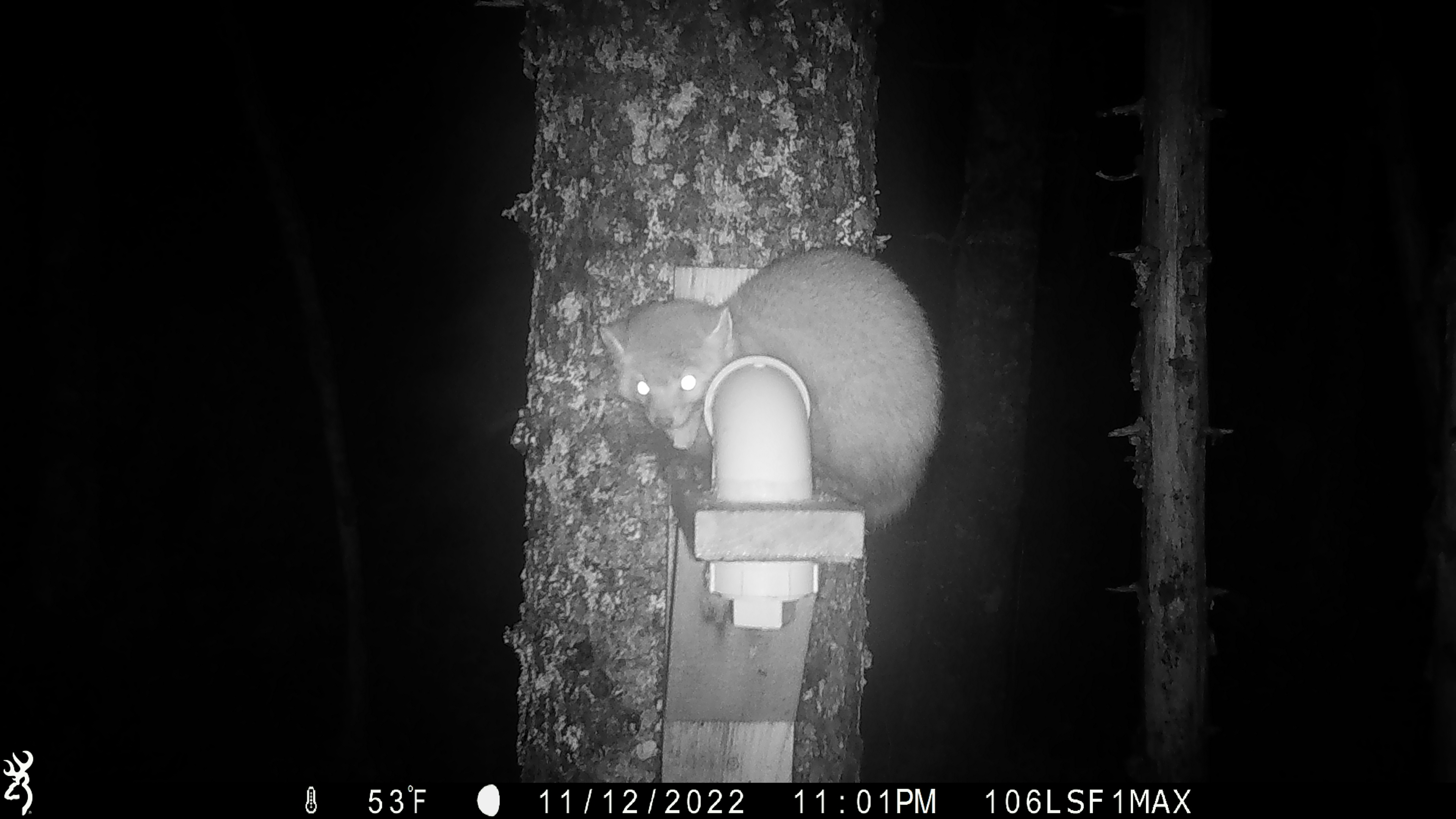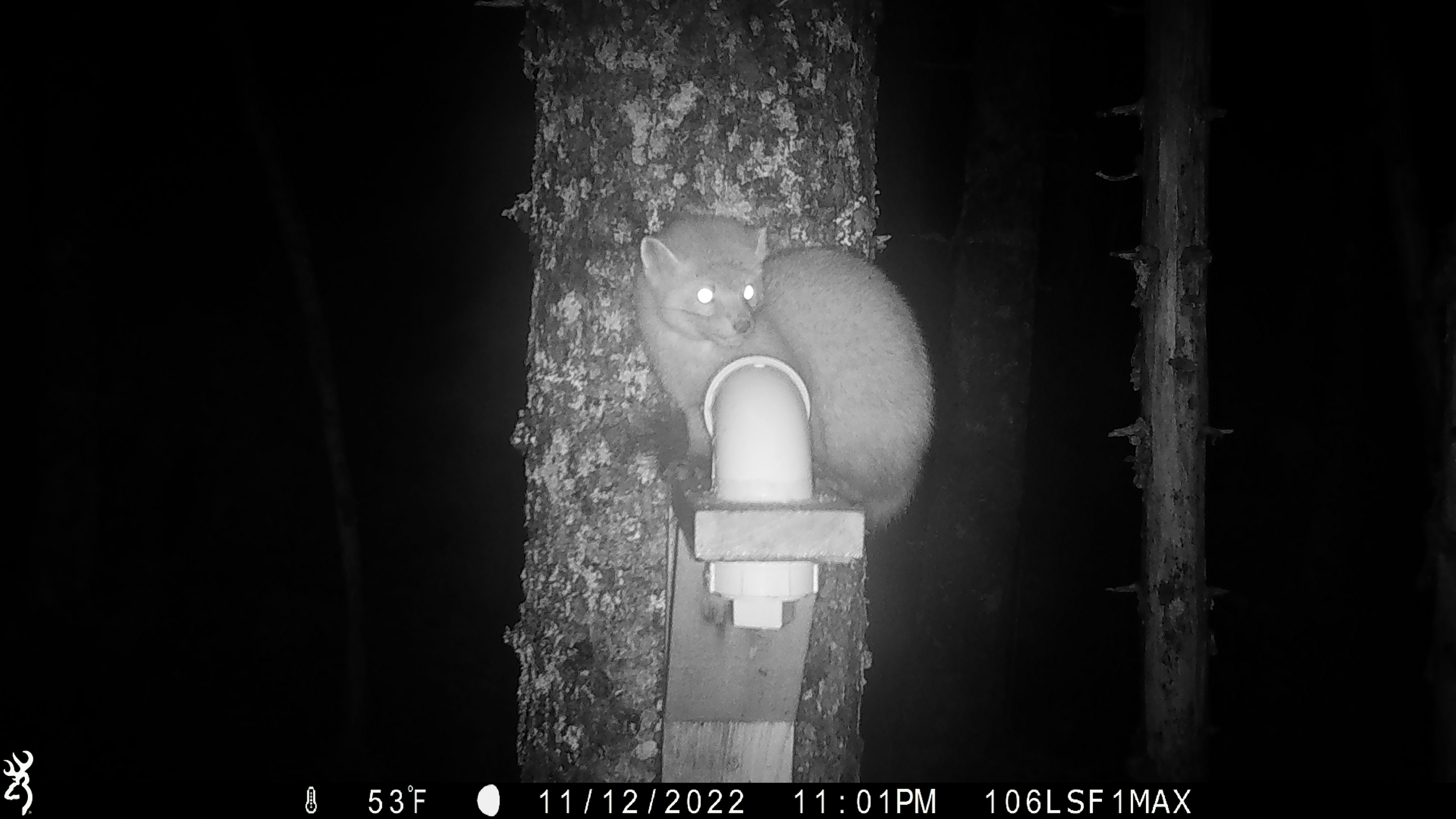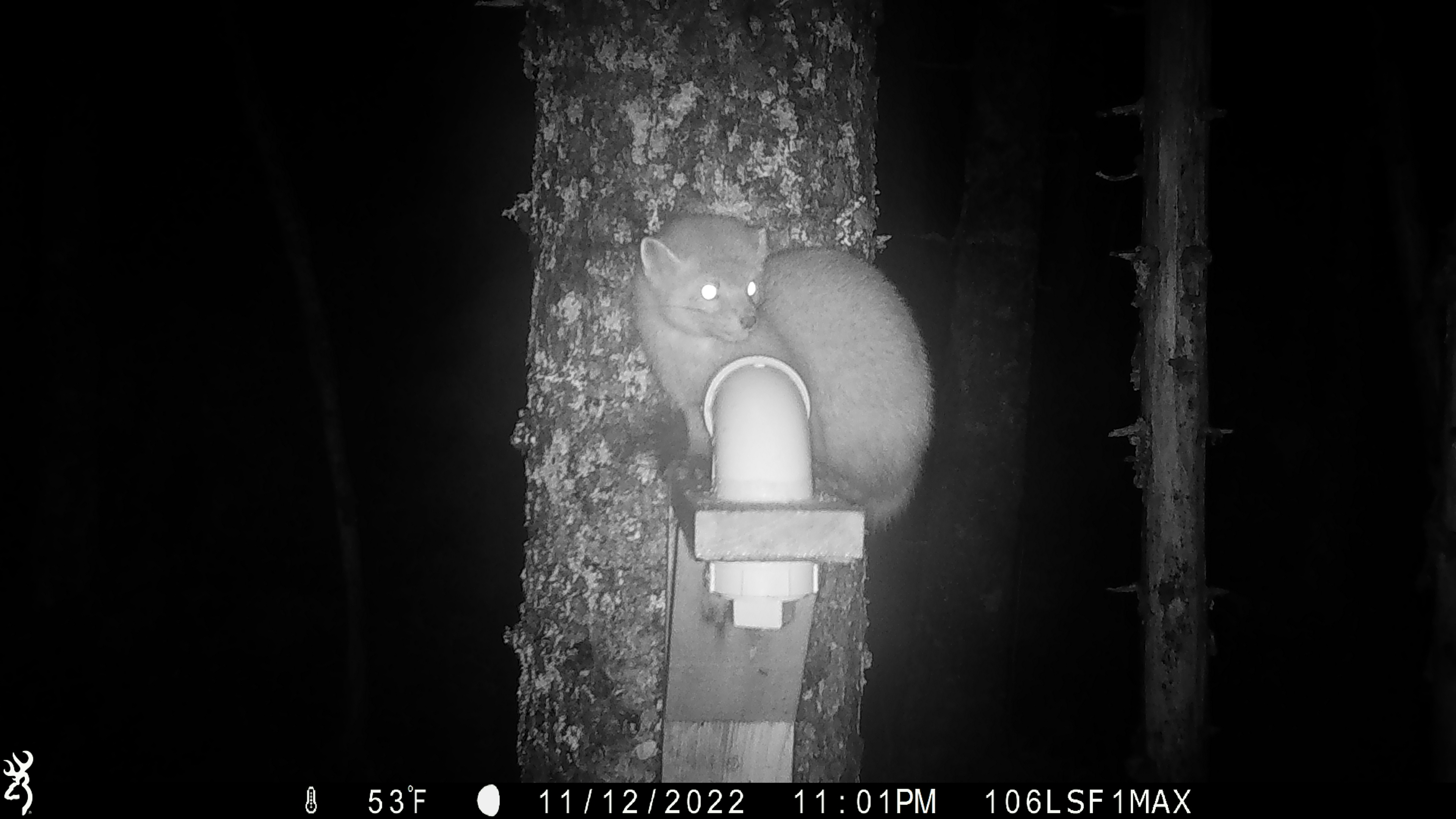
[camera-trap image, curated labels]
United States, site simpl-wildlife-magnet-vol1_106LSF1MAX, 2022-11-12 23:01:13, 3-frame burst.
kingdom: Animalia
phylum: Chordata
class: Mammalia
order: Carnivora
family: Mustelidae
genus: Martes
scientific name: Martes americana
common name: american marten